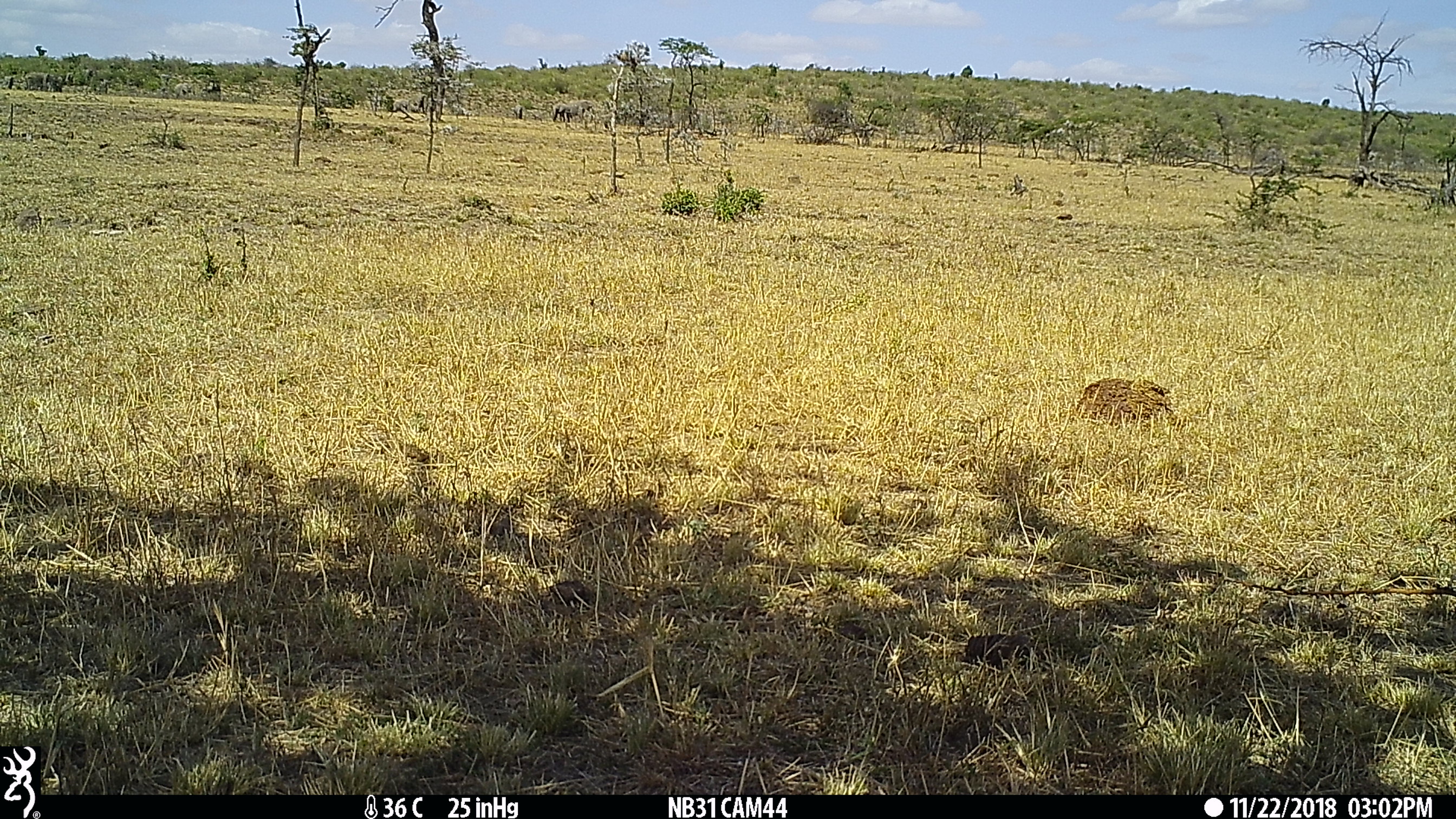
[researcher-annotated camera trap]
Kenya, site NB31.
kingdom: Animalia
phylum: Chordata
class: Mammalia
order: Proboscidea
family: Elephantidae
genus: Loxodonta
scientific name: Loxodonta africana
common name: elephant